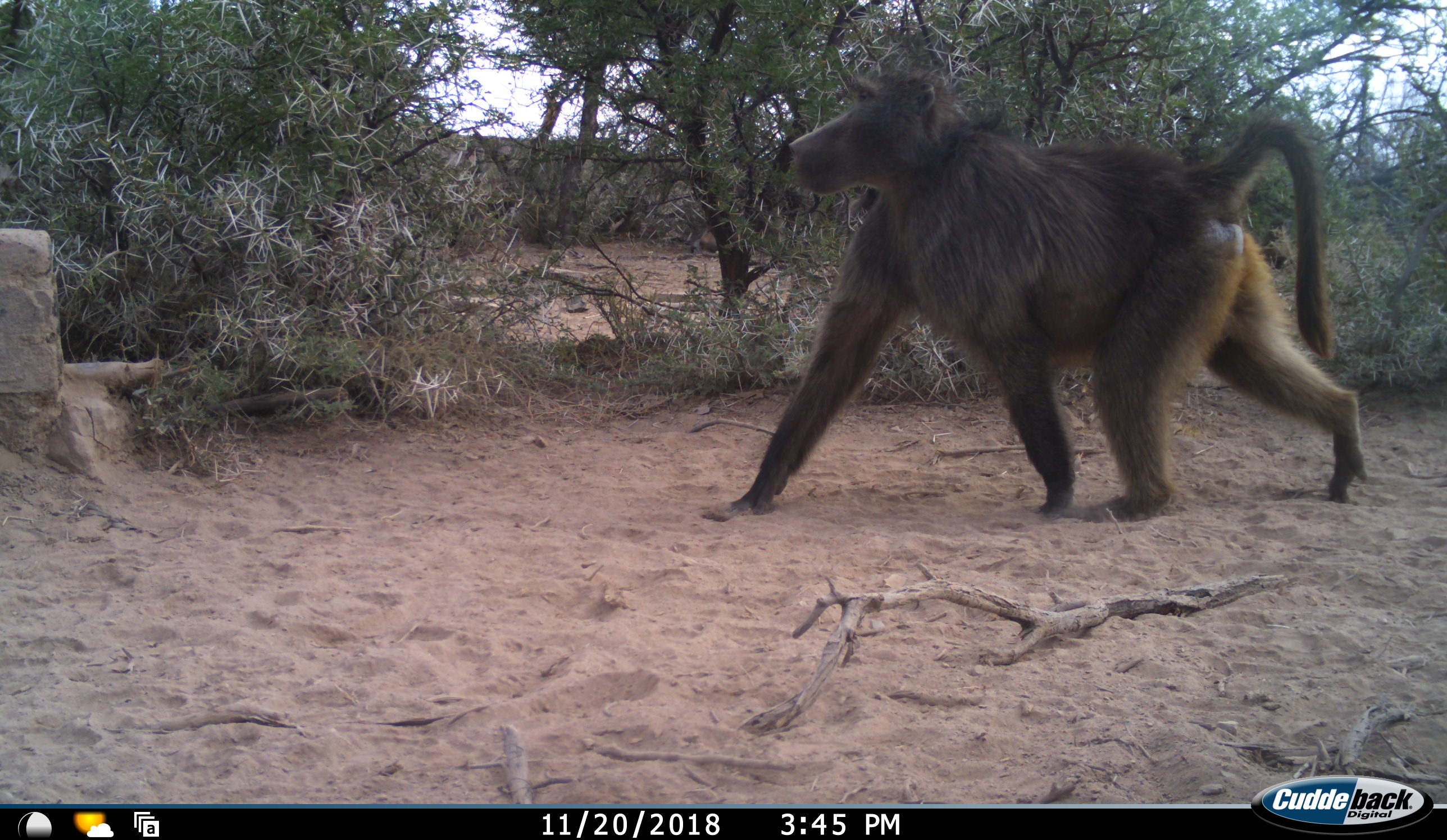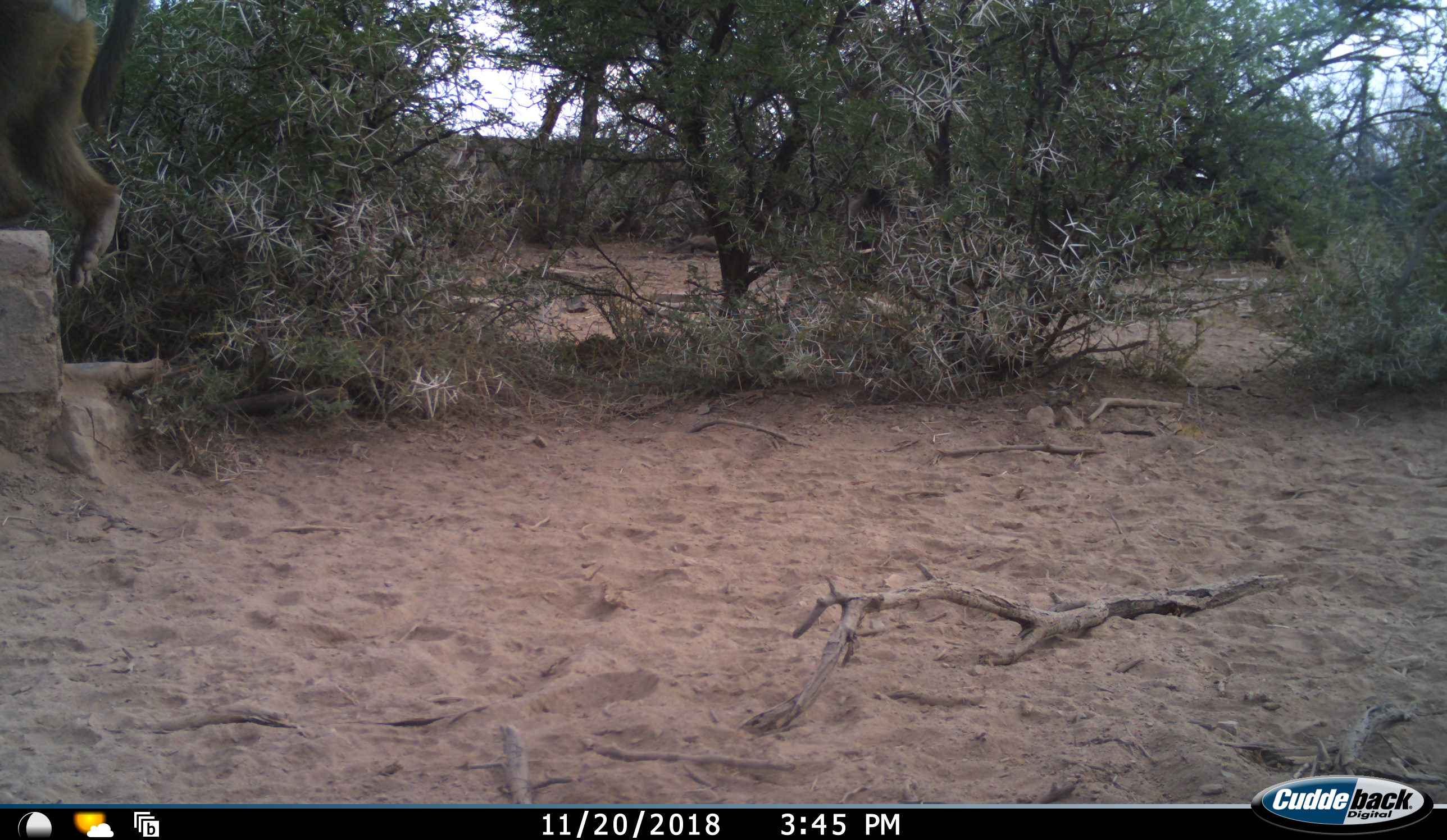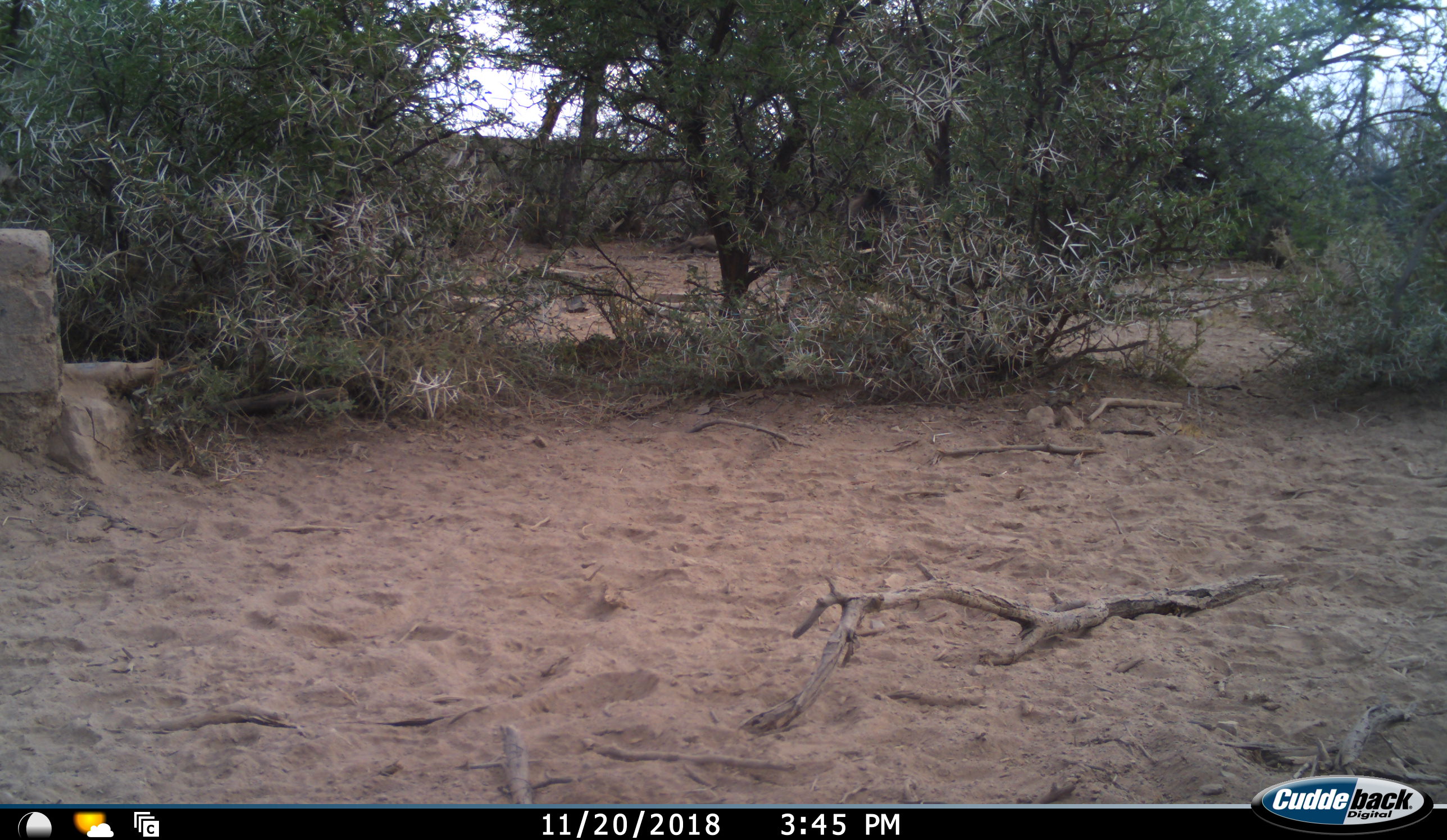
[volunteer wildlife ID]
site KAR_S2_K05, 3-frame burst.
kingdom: Animalia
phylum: Chordata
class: Mammalia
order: Primates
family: Cercopithecidae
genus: Papio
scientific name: Papio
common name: baboon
Baboon (Papio), count 2. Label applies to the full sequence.